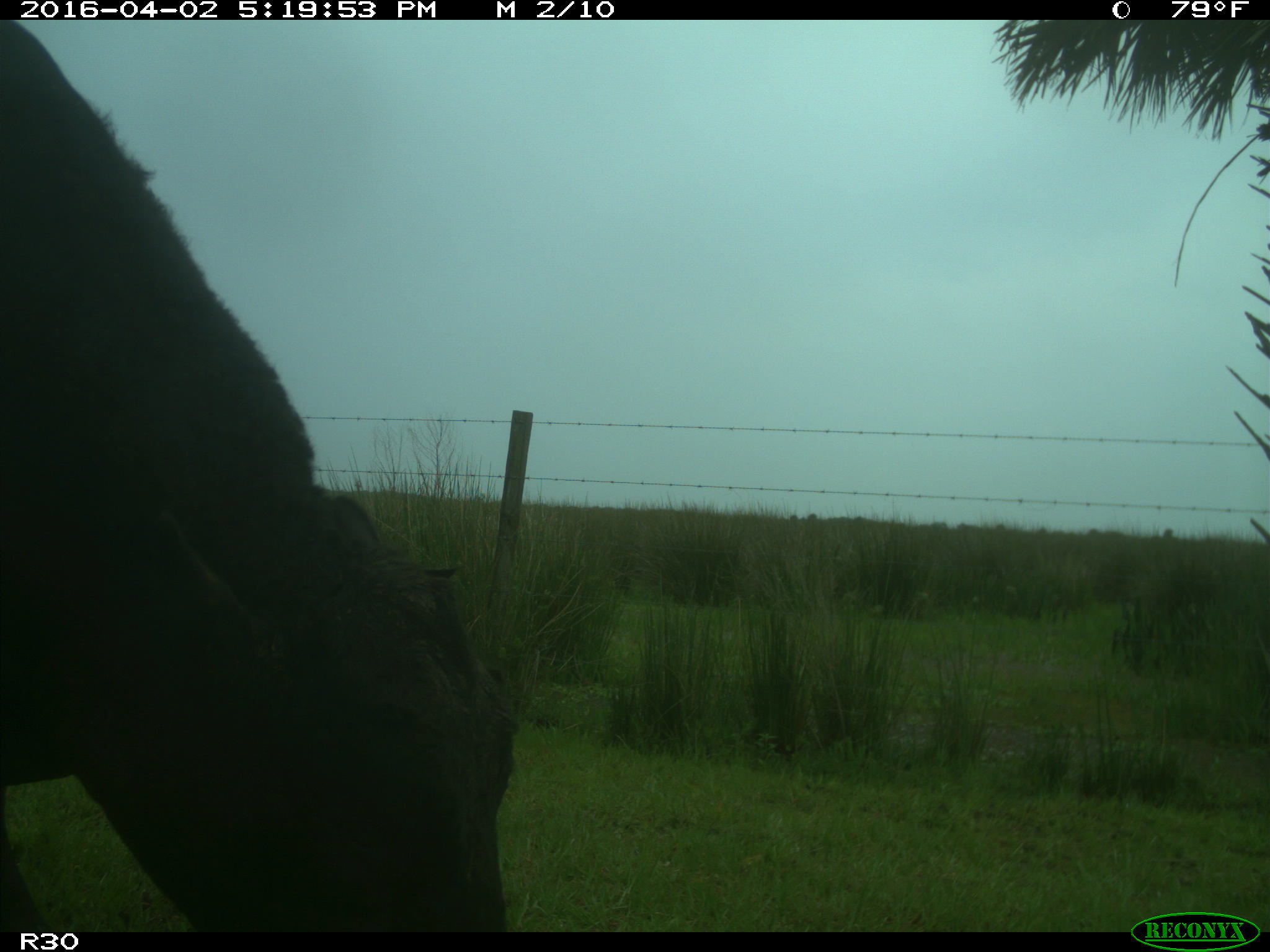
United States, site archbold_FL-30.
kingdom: Animalia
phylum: Chordata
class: Mammalia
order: Artiodactyla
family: Bovidae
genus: Bos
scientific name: Bos taurus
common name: domestic cow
Bos taurus (domestic cow).